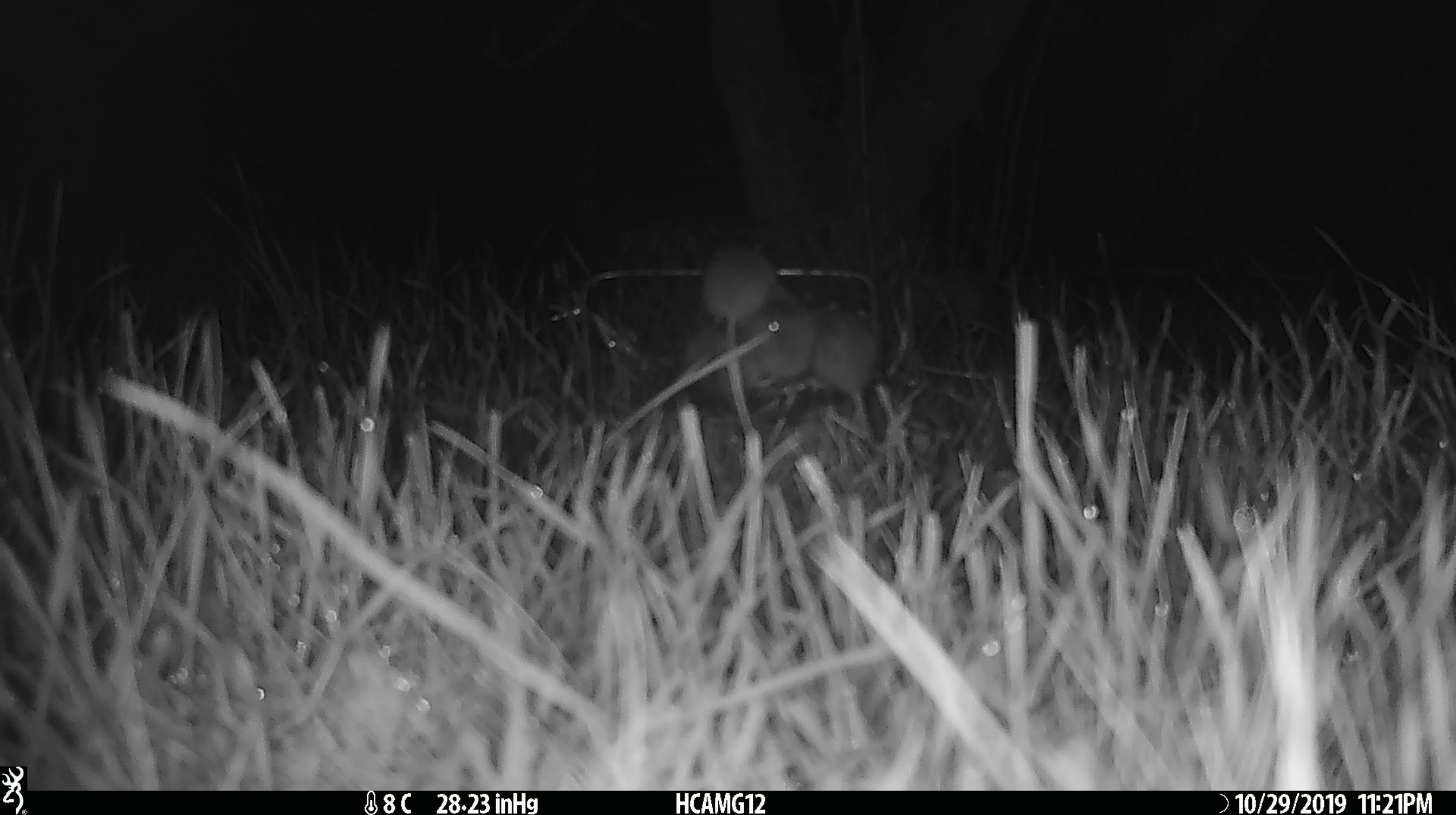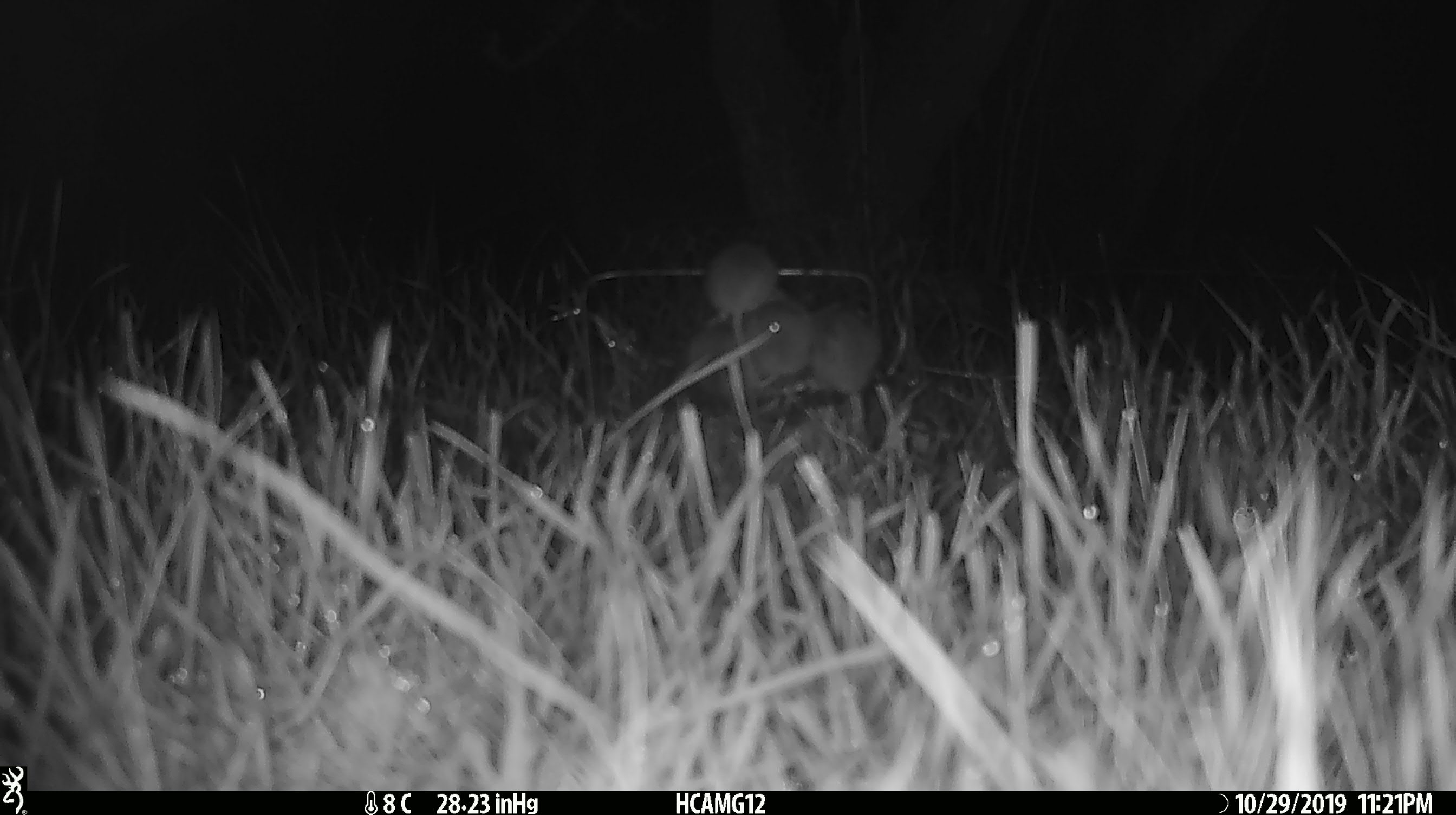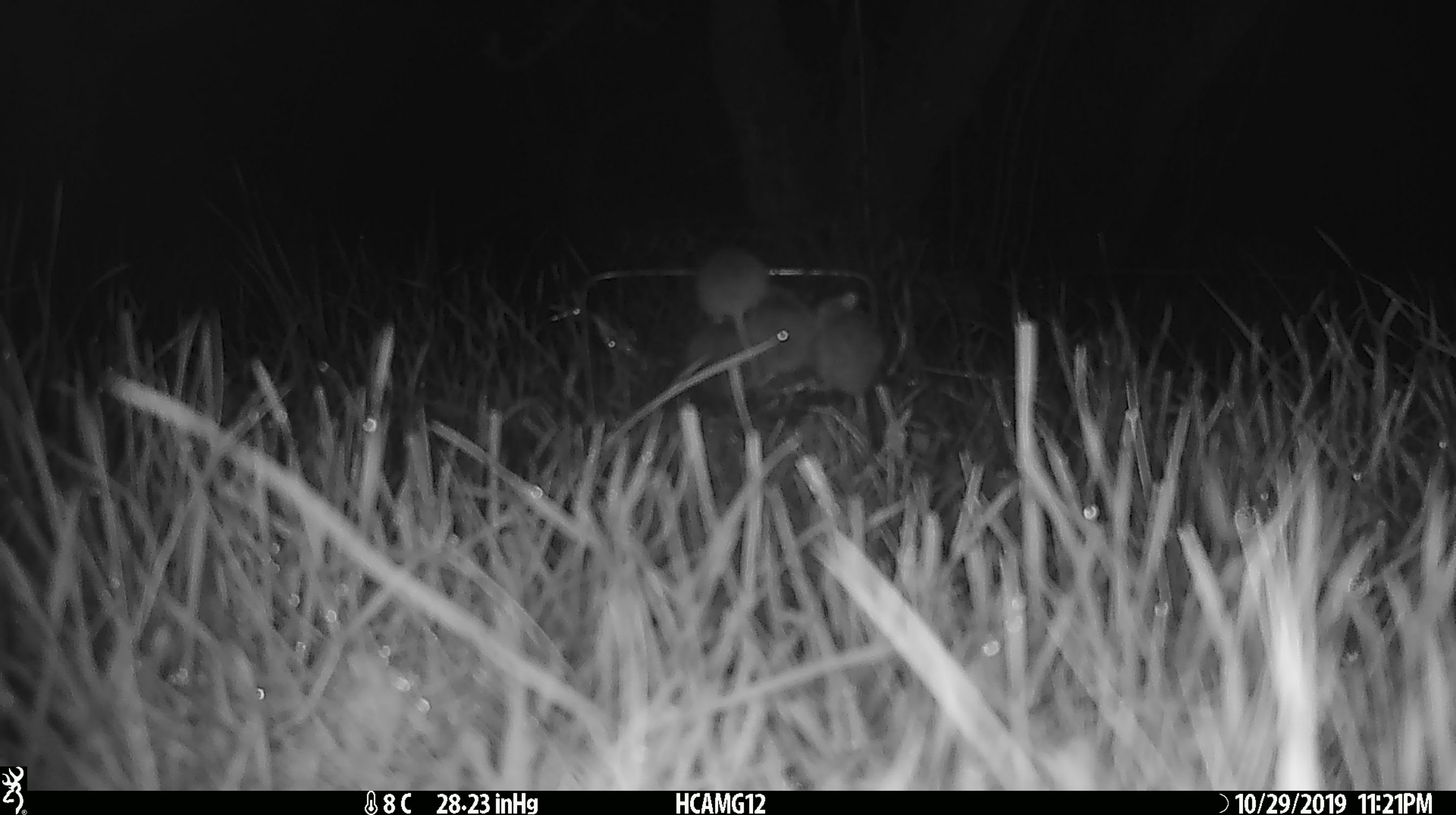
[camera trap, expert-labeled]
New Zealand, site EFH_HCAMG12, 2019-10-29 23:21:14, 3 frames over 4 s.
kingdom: Animalia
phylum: Chordata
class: Mammalia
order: Rodentia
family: Muridae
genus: Mus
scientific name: Mus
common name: mouse